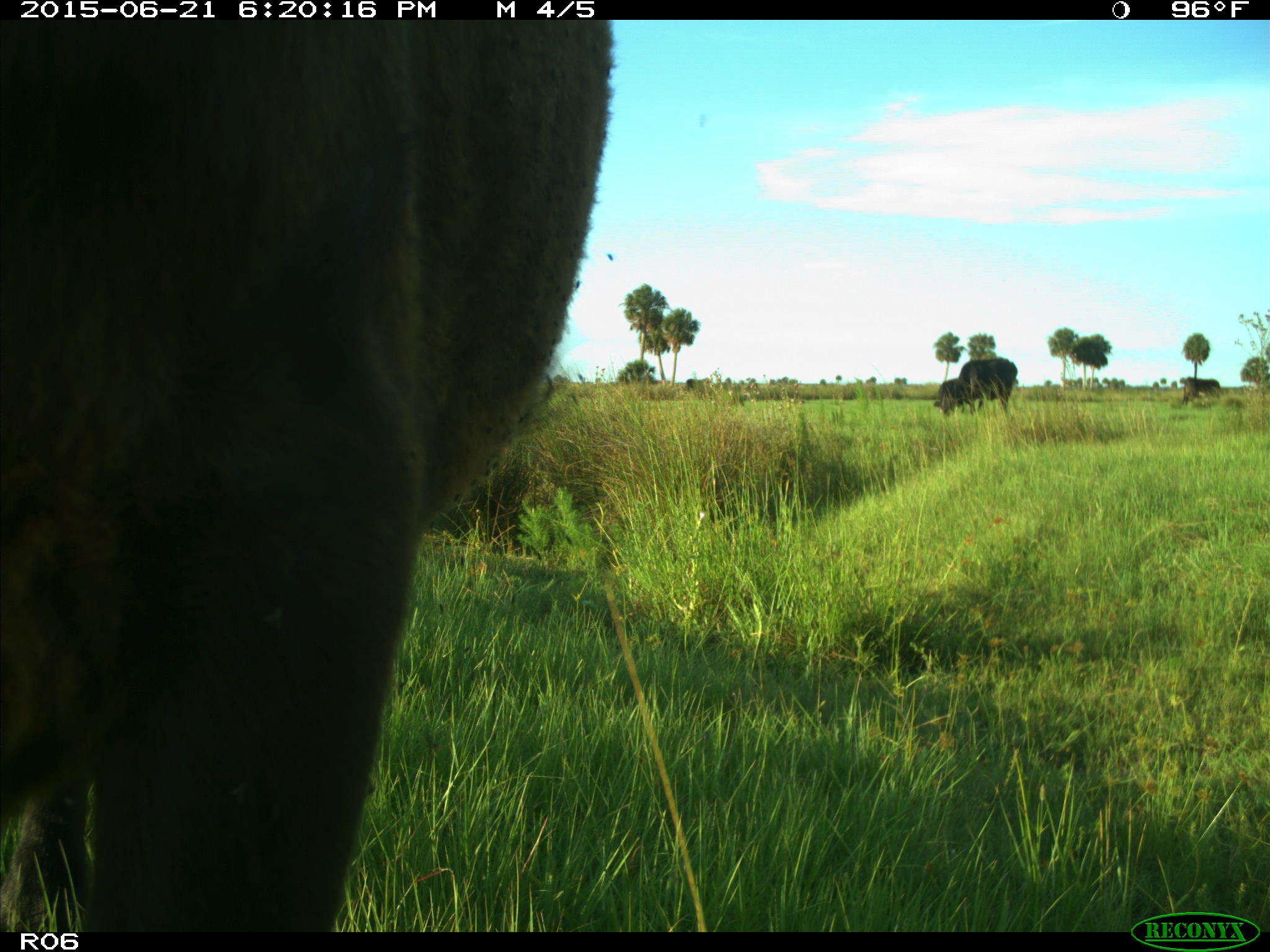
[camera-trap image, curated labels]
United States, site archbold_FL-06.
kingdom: Animalia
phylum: Chordata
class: Mammalia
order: Artiodactyla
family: Bovidae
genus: Bos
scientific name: Bos taurus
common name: domestic cow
Bos taurus (domestic cow).